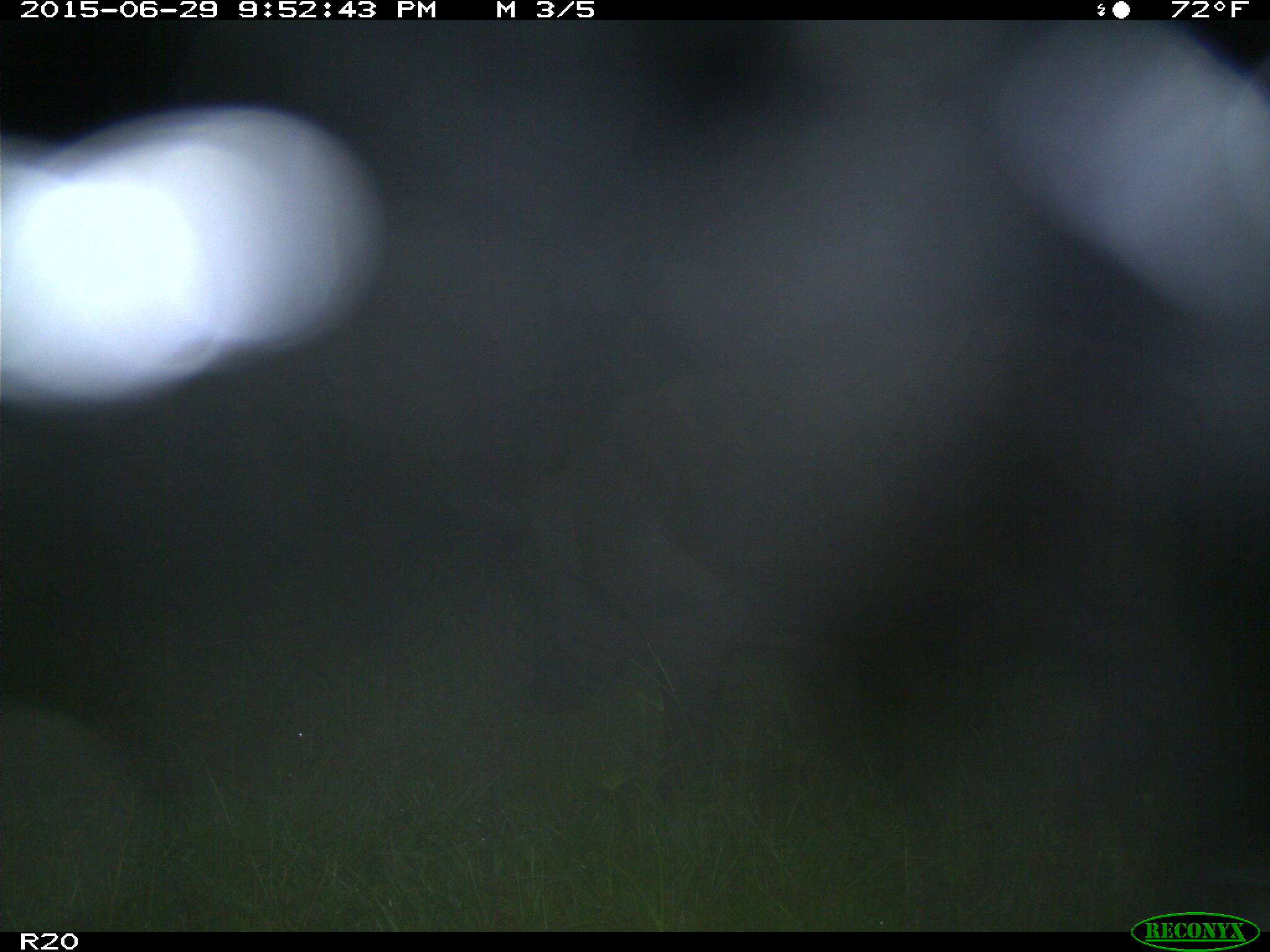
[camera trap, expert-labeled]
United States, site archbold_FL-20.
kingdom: Animalia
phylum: Chordata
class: Mammalia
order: Artiodactyla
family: Suidae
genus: Sus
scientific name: Sus scrofa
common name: wild boar